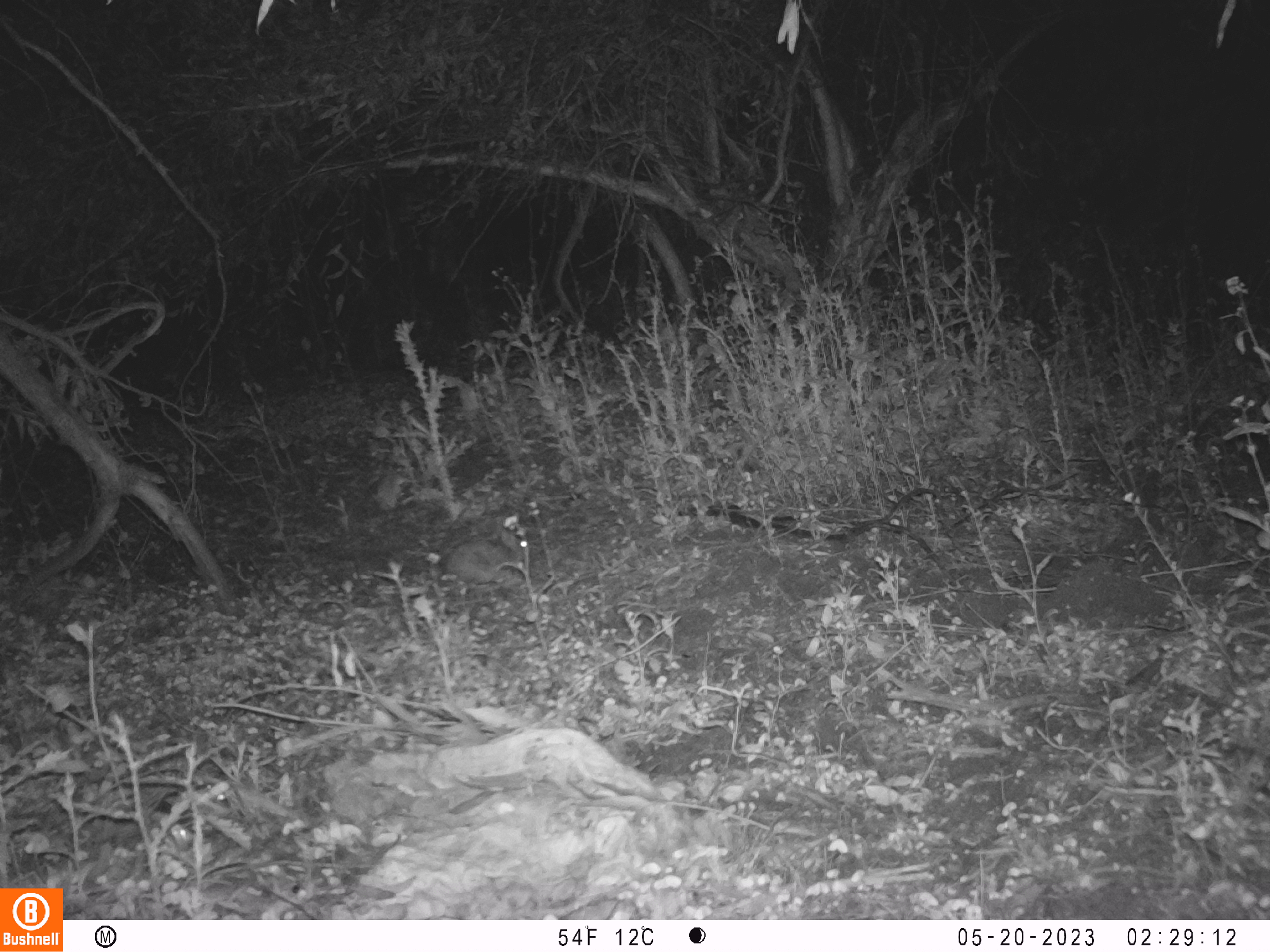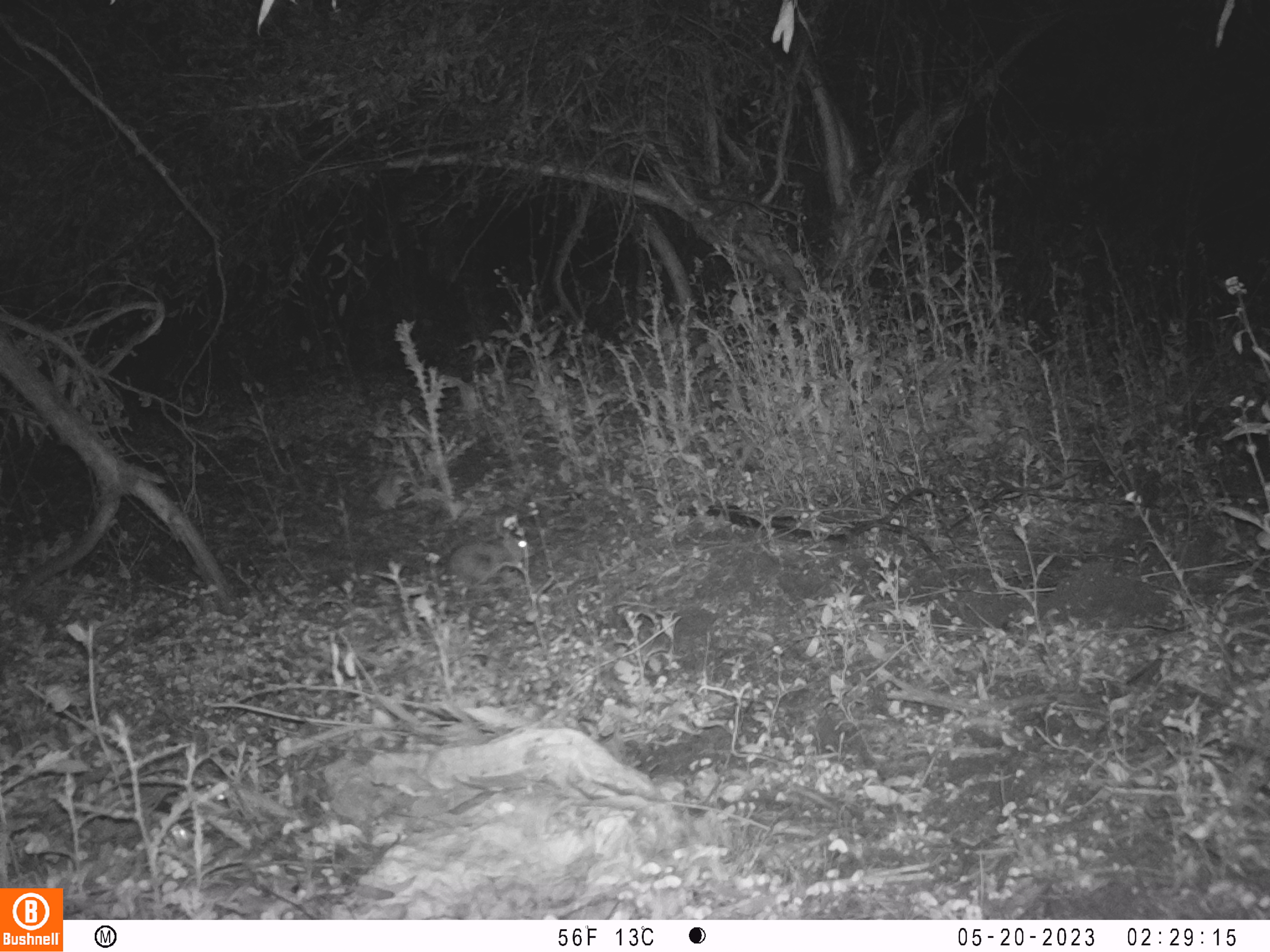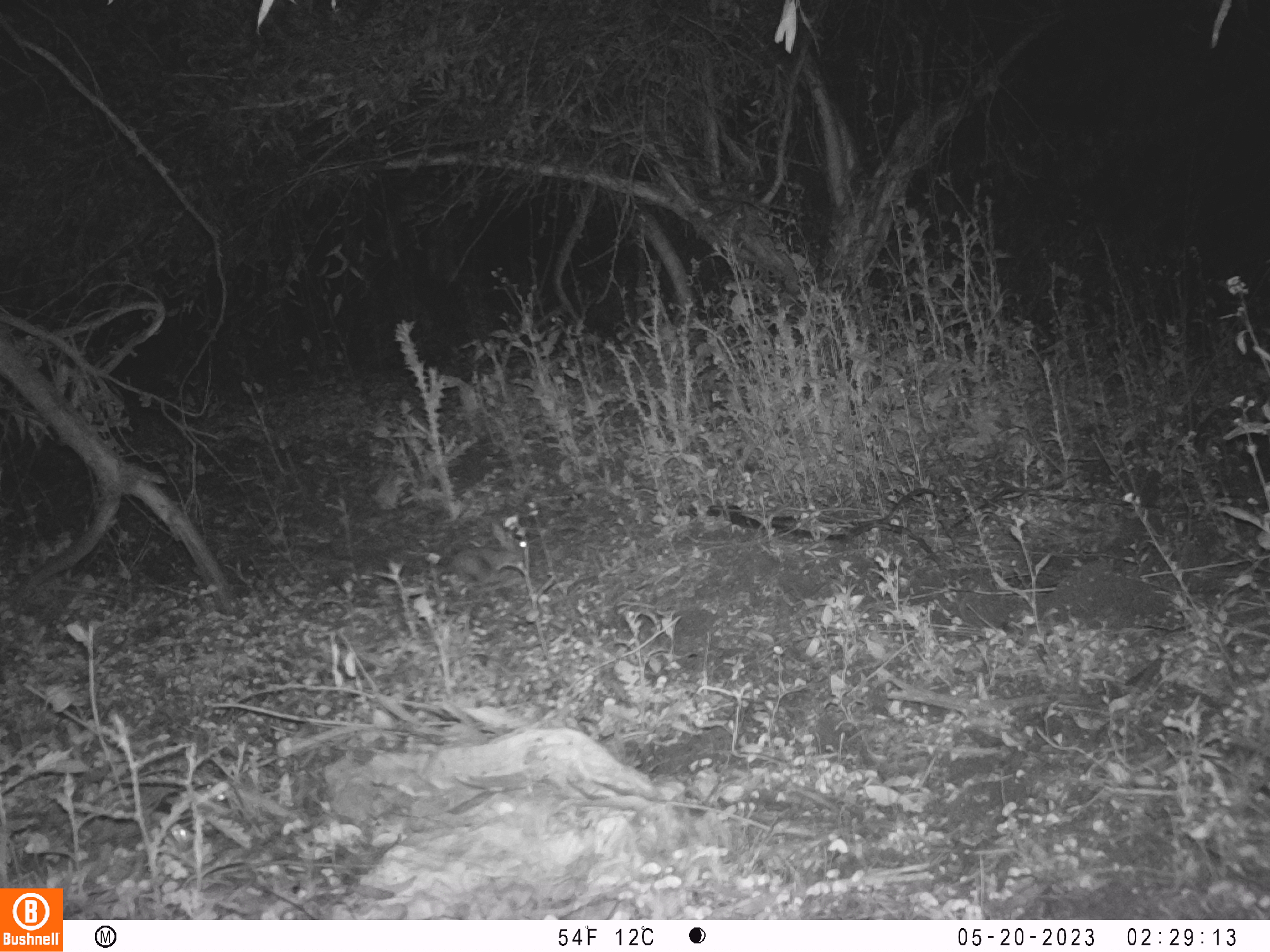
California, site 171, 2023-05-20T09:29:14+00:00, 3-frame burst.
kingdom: Animalia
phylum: Chordata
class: Mammalia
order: Lagomorpha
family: Leporidae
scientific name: Leporidae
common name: rabbit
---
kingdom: Animalia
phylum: Chordata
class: Mammalia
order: Artiodactyla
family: Cervidae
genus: Odocoileus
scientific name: Odocoileus hemionus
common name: mule deer